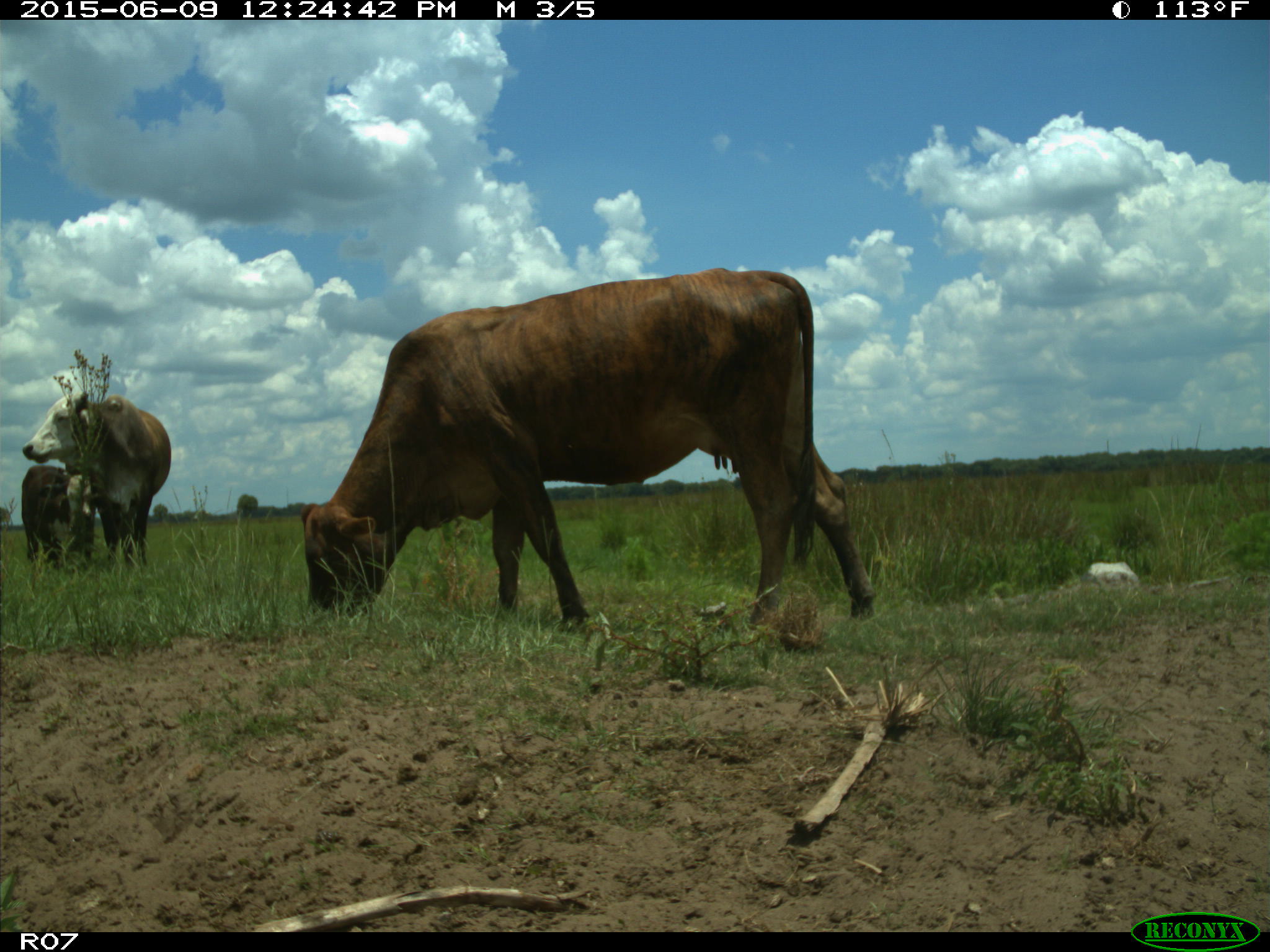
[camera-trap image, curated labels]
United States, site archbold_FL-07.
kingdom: Animalia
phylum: Chordata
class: Mammalia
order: Artiodactyla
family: Bovidae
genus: Bos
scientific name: Bos taurus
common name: domestic cow